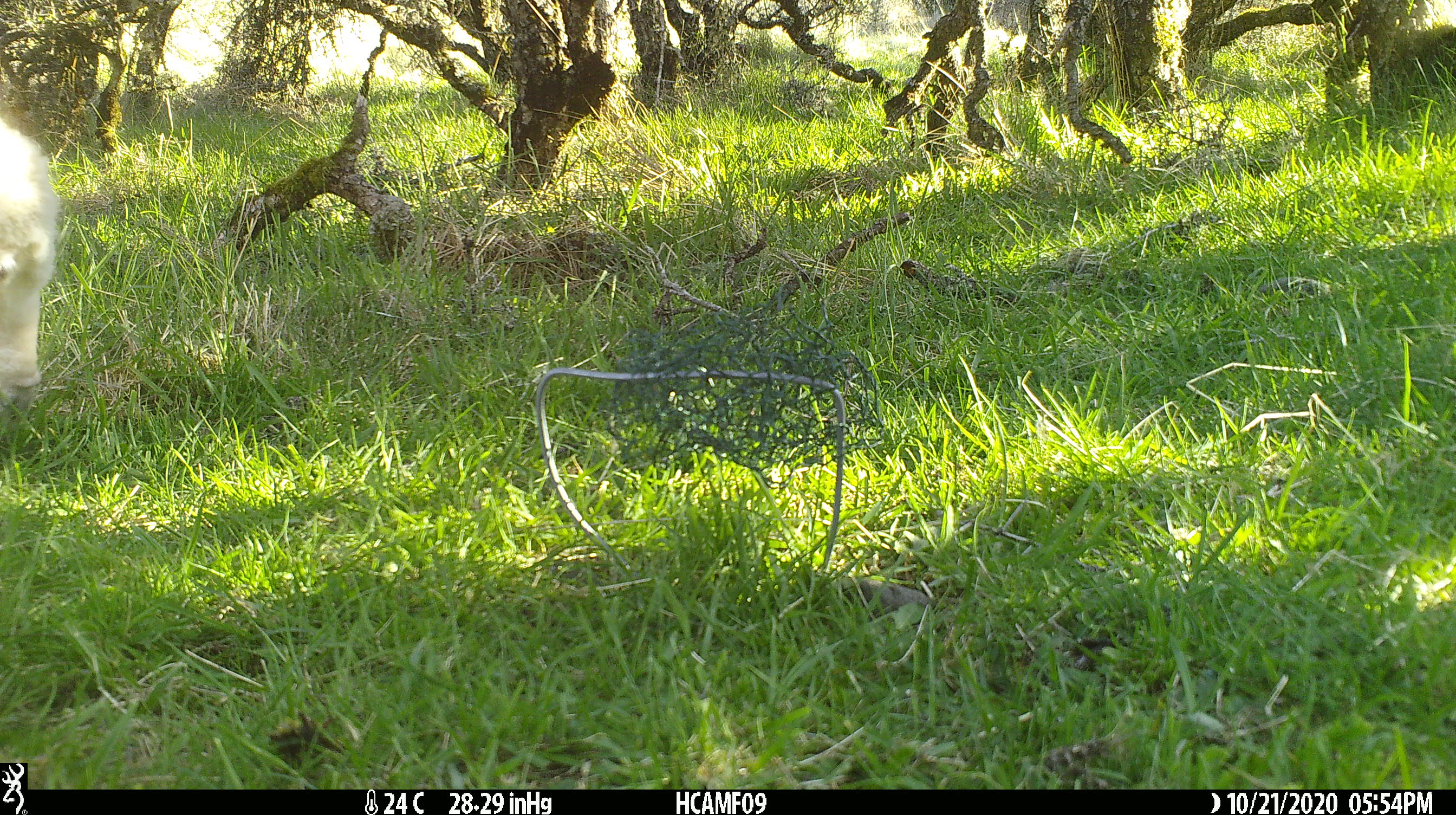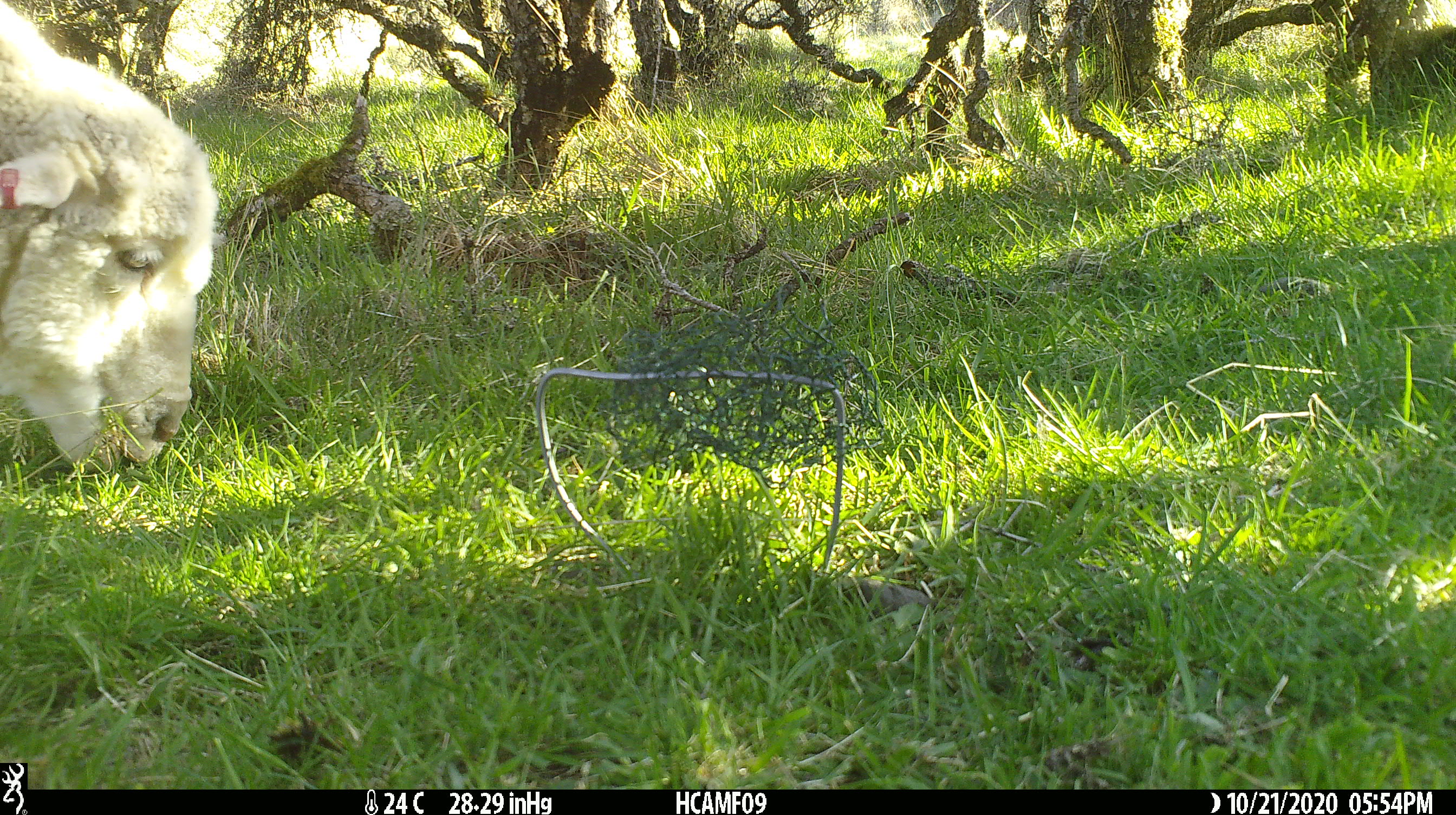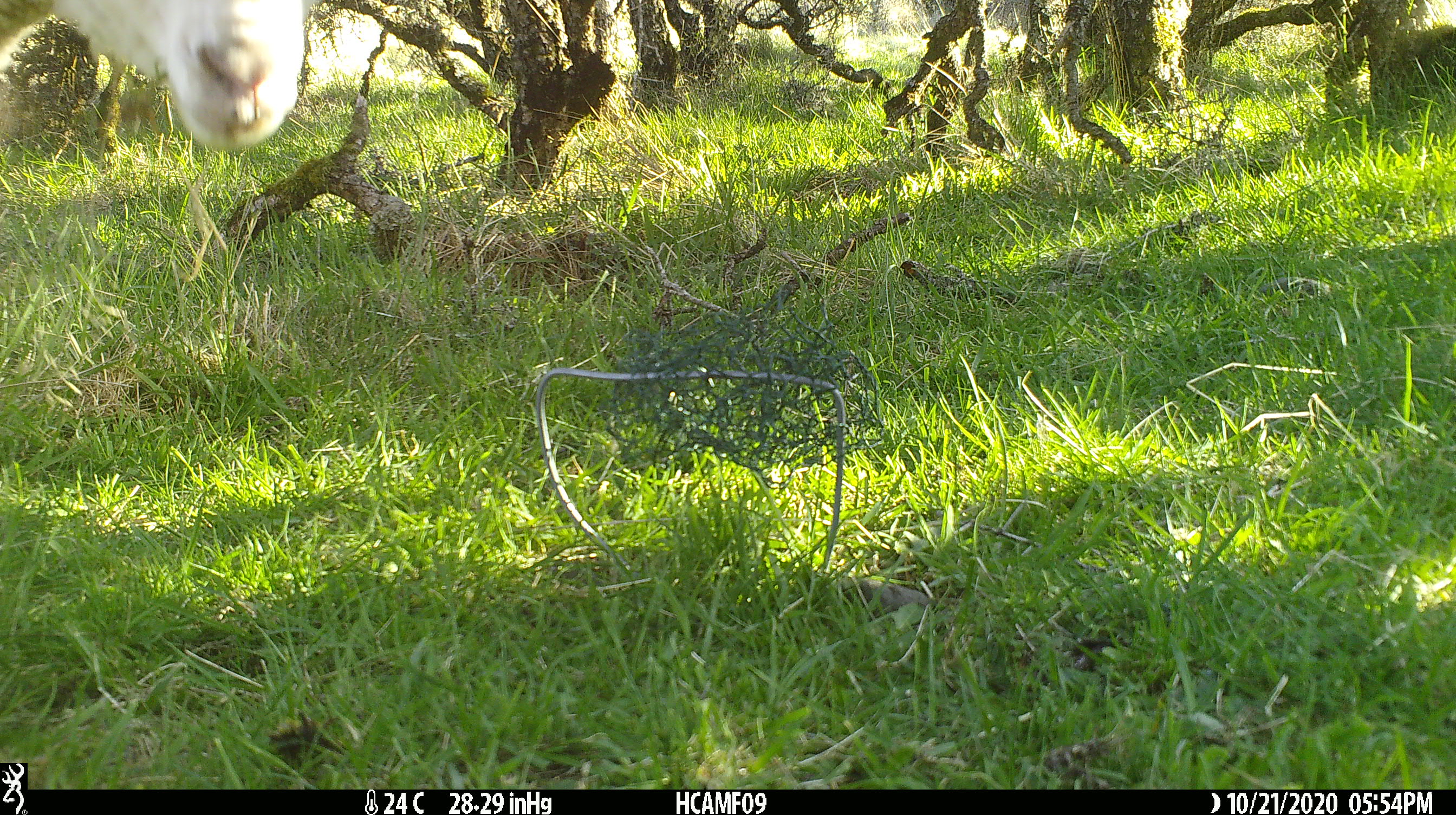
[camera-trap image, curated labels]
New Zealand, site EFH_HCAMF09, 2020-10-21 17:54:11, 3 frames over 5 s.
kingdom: Animalia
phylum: Chordata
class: Mammalia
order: Artiodactyla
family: Bovidae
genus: Ovis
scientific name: Ovis aries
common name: domestic sheep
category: sheep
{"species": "sheep (domestic sheep) (Ovis aries)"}